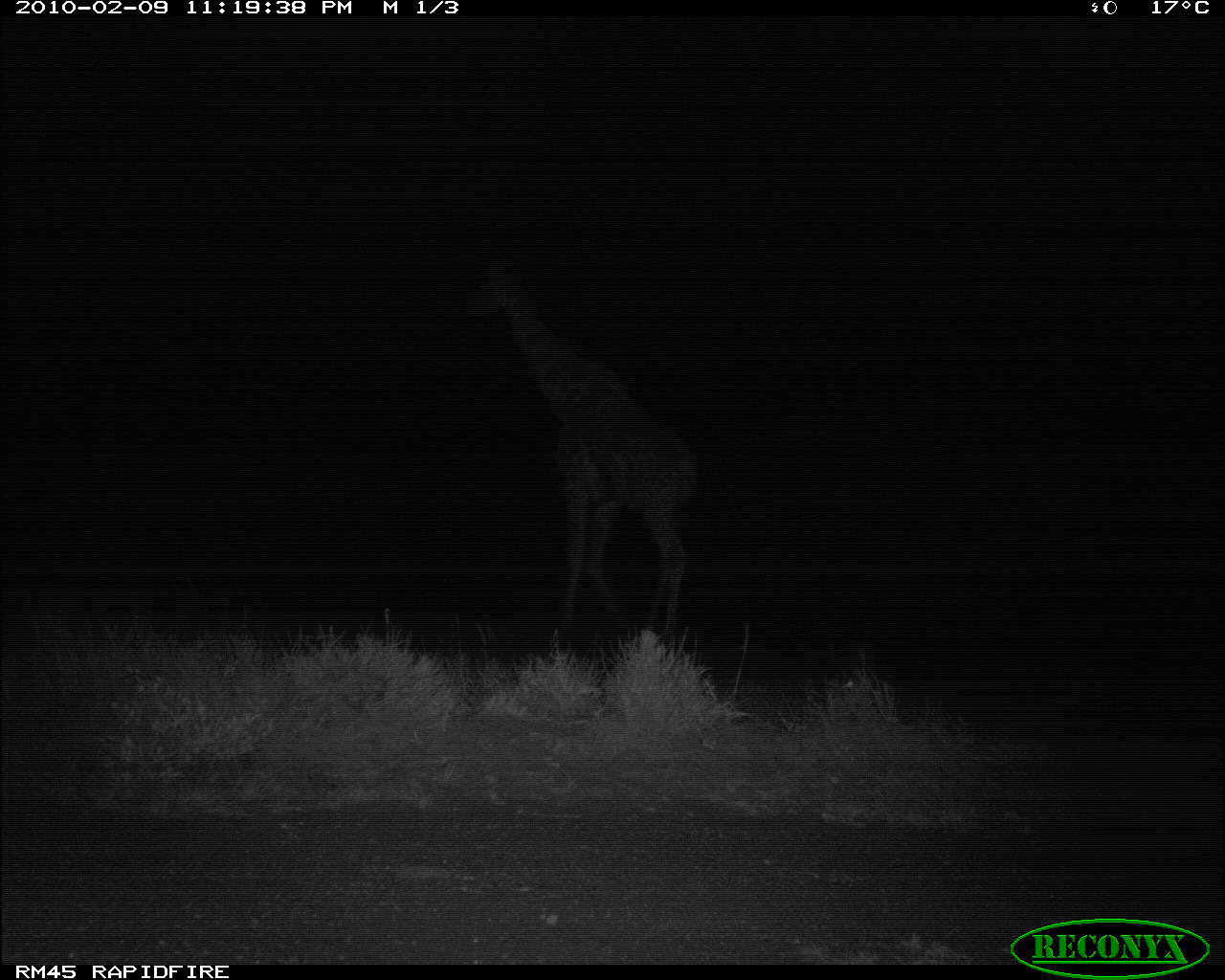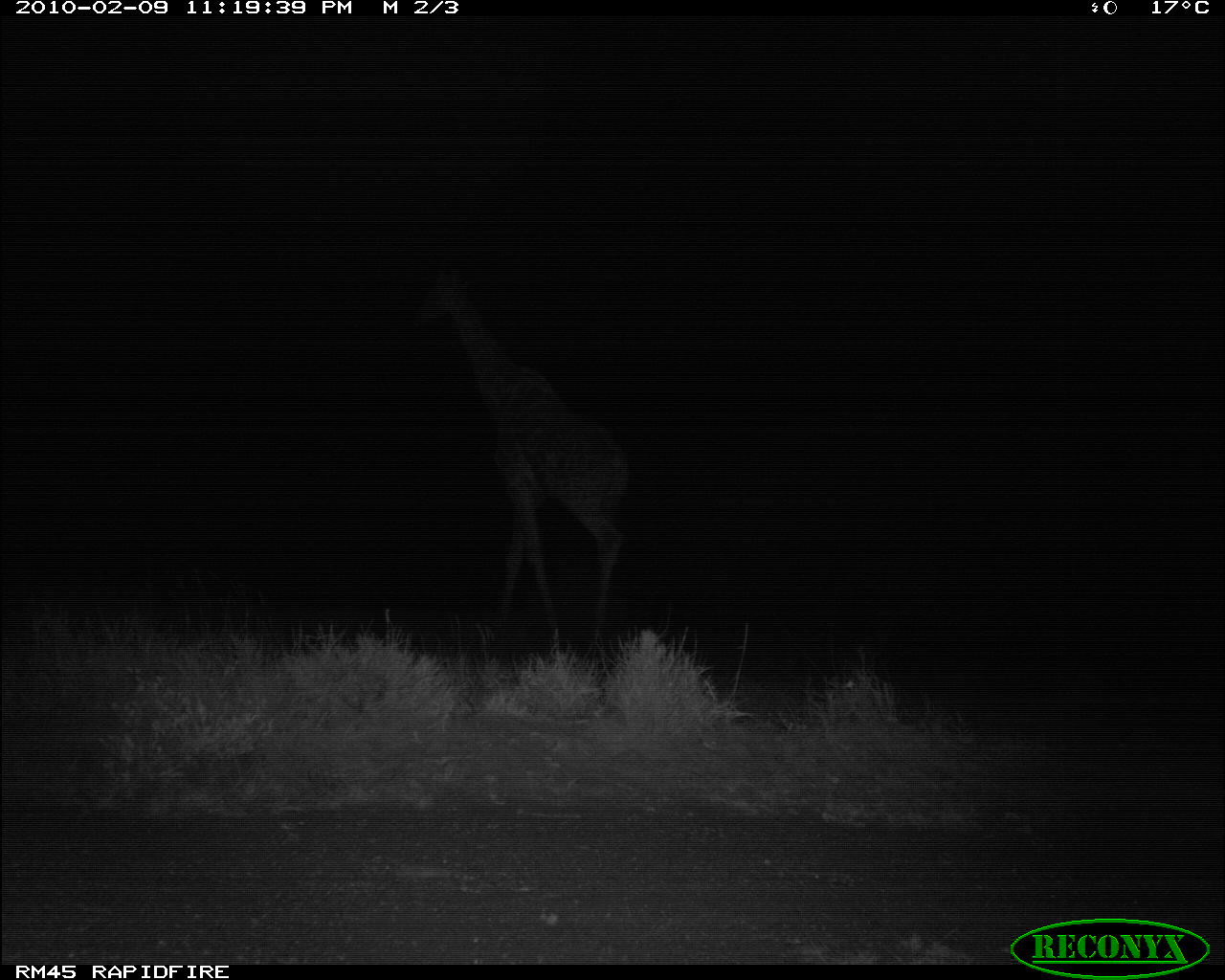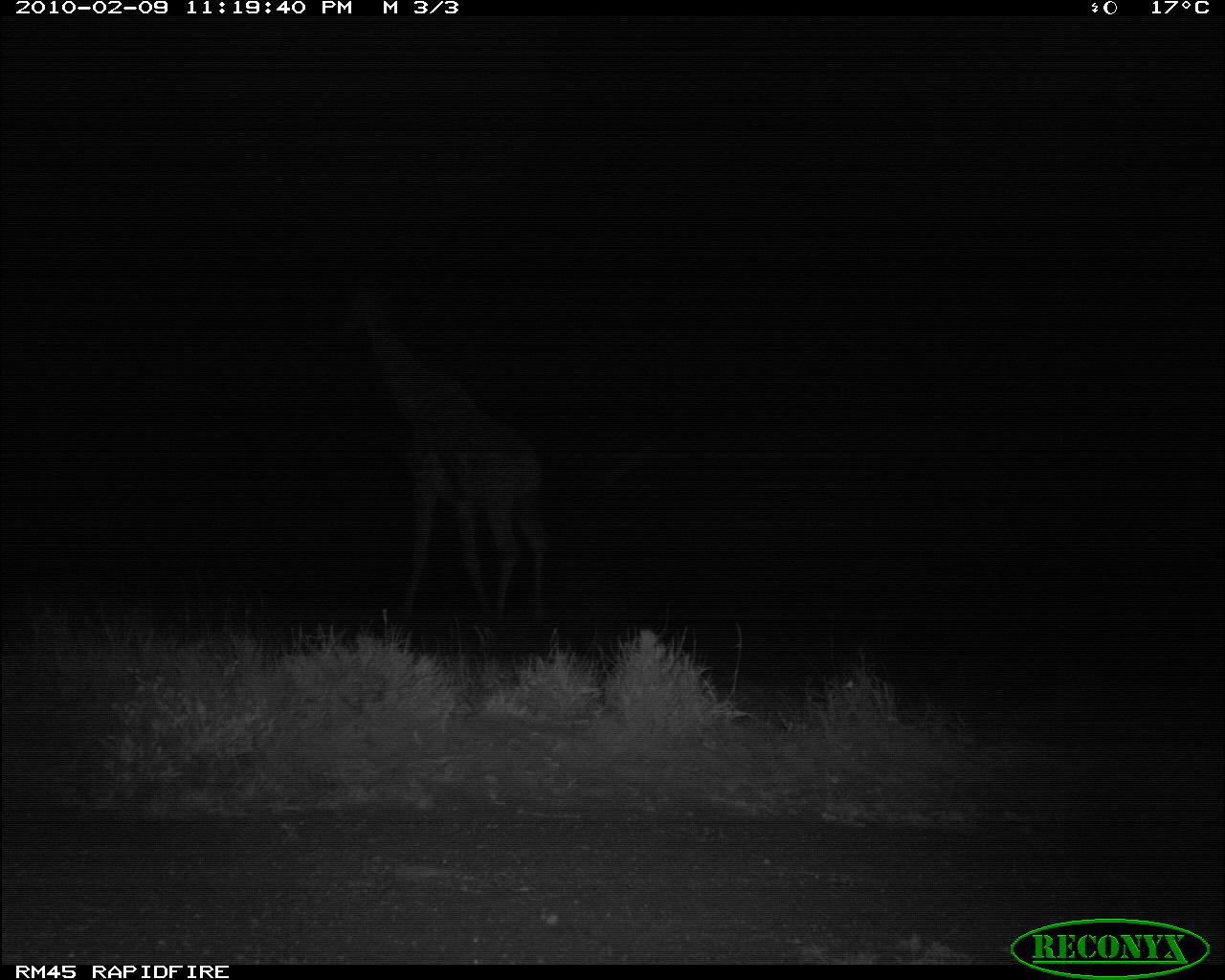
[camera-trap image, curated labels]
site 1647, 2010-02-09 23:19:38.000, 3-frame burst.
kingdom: Animalia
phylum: Chordata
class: Mammalia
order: Artiodactyla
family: Giraffidae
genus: Giraffa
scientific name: Giraffa camelopardalis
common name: giraffe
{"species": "Giraffa camelopardalis (giraffe)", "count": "1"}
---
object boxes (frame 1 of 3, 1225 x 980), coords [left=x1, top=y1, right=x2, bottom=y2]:
giraffa camelopardalis: [left=464, top=254, right=707, bottom=644]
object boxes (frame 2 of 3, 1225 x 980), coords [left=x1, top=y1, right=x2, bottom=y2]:
giraffa camelopardalis: [left=419, top=256, right=639, bottom=633]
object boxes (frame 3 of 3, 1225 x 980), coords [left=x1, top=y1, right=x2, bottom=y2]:
giraffa camelopardalis: [left=345, top=283, right=549, bottom=632]